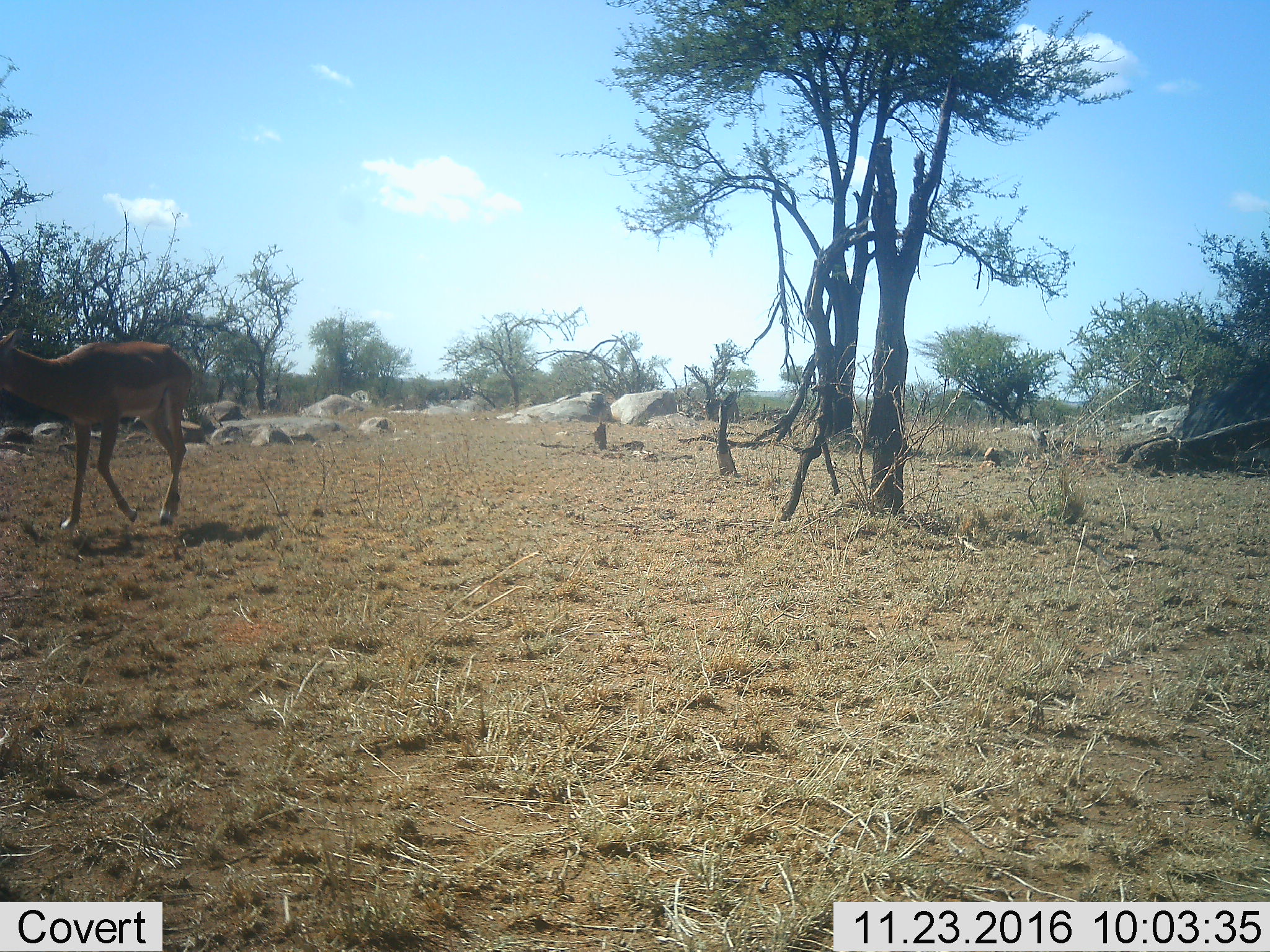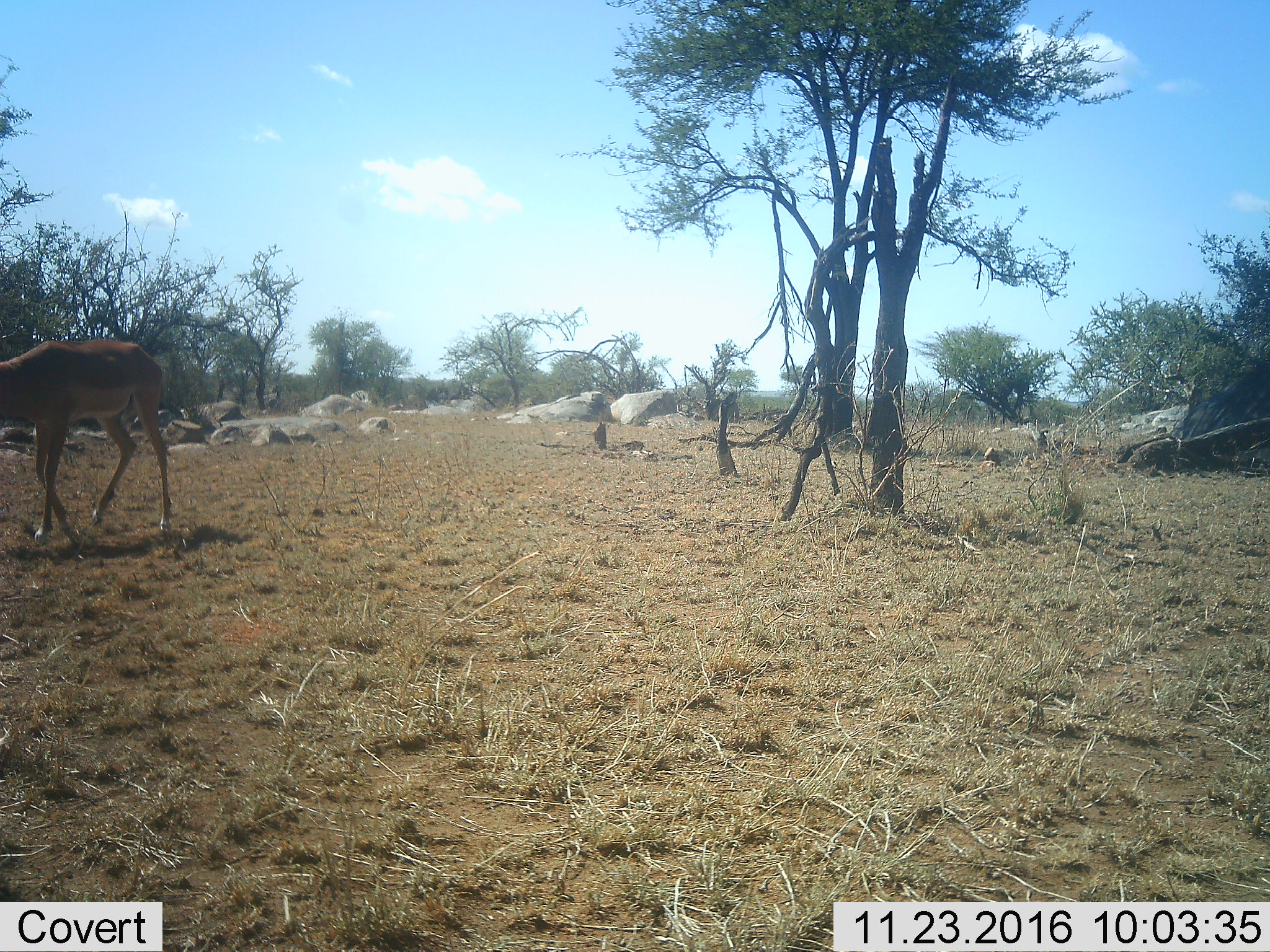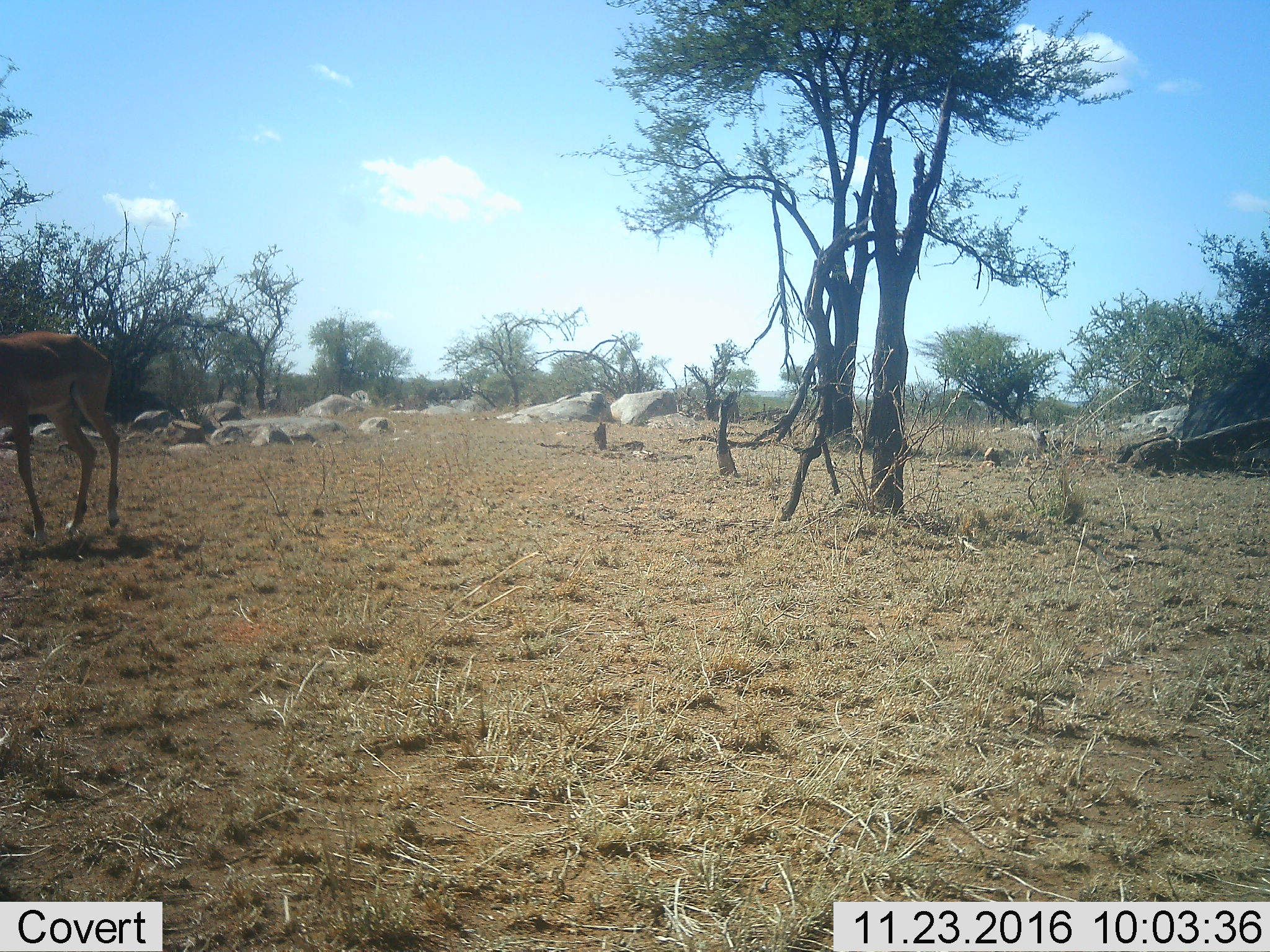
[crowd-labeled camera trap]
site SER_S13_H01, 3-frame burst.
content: unidentified animal